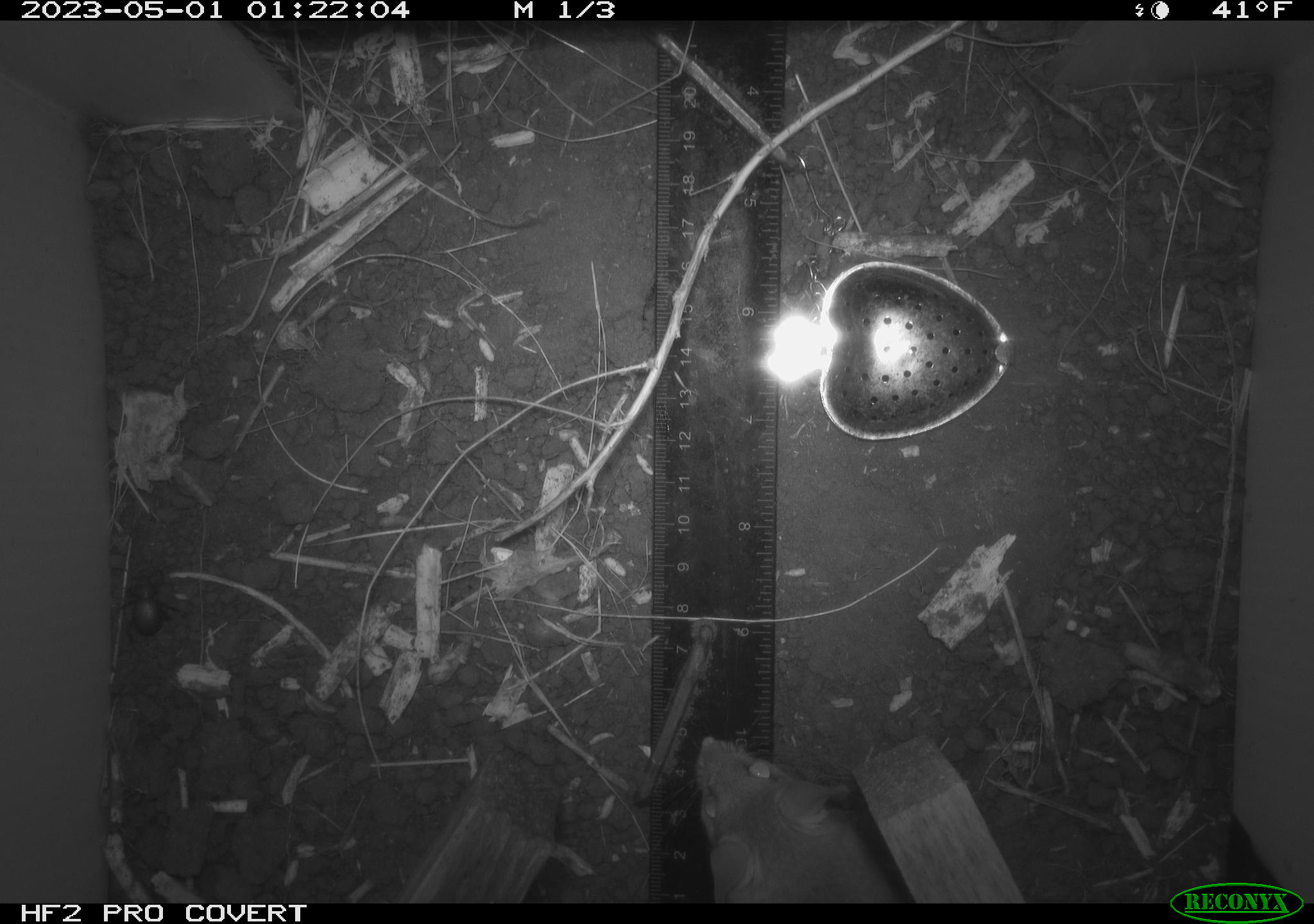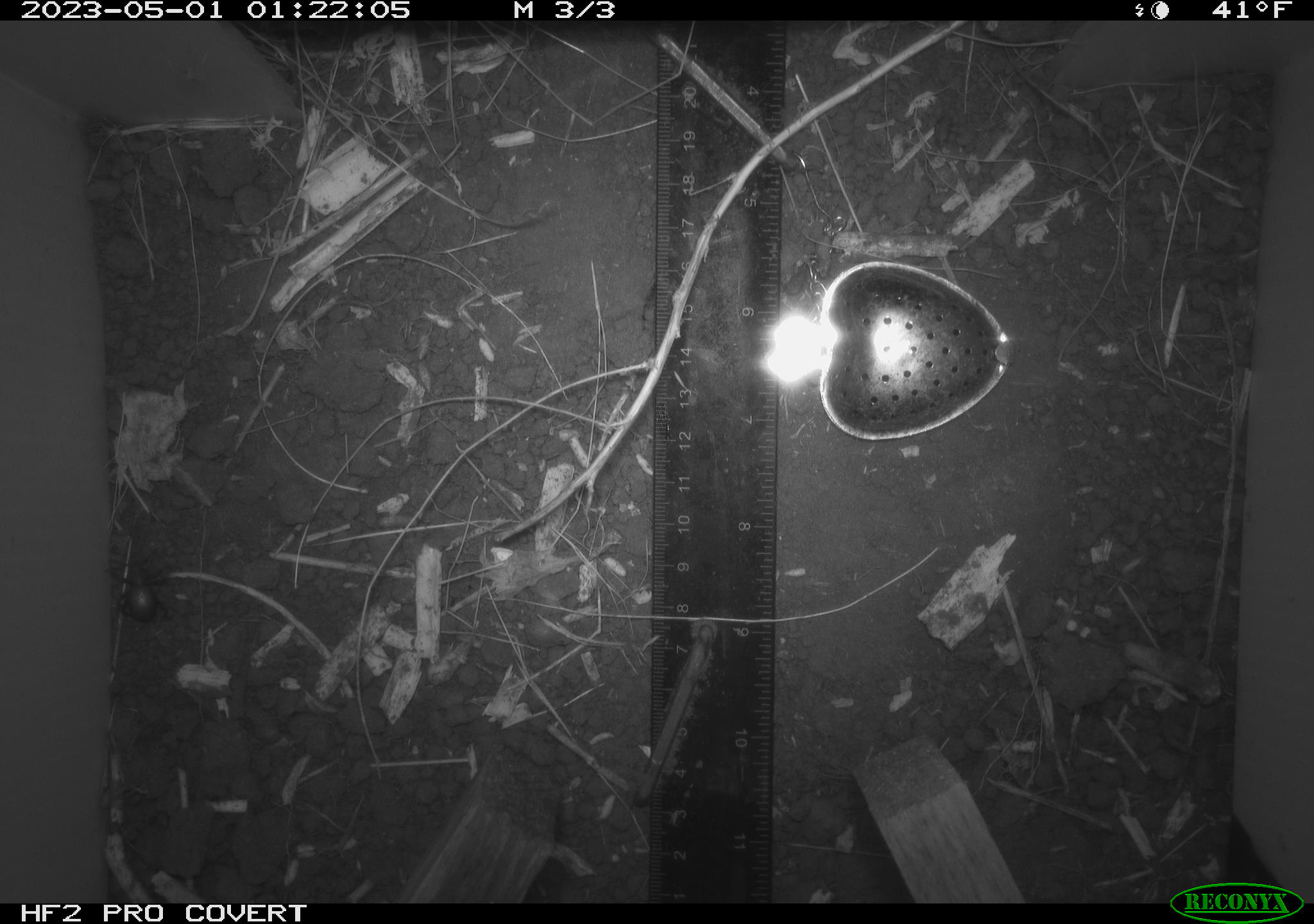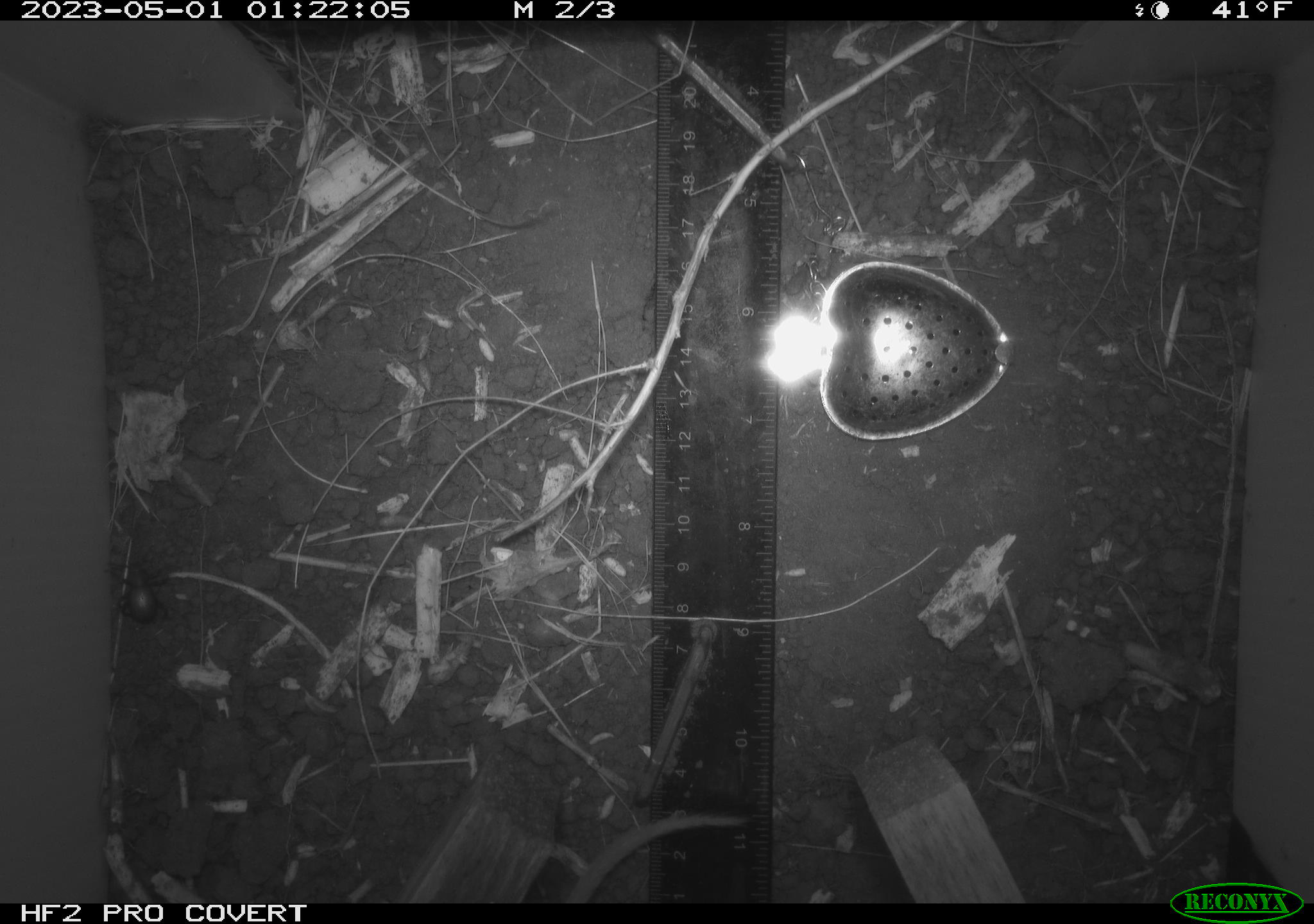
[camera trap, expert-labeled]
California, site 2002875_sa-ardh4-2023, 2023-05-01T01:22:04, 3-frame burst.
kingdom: Animalia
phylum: Chordata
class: Mammalia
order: Rodentia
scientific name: Rodentia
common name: mouse species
Mouse species (Rodentia).